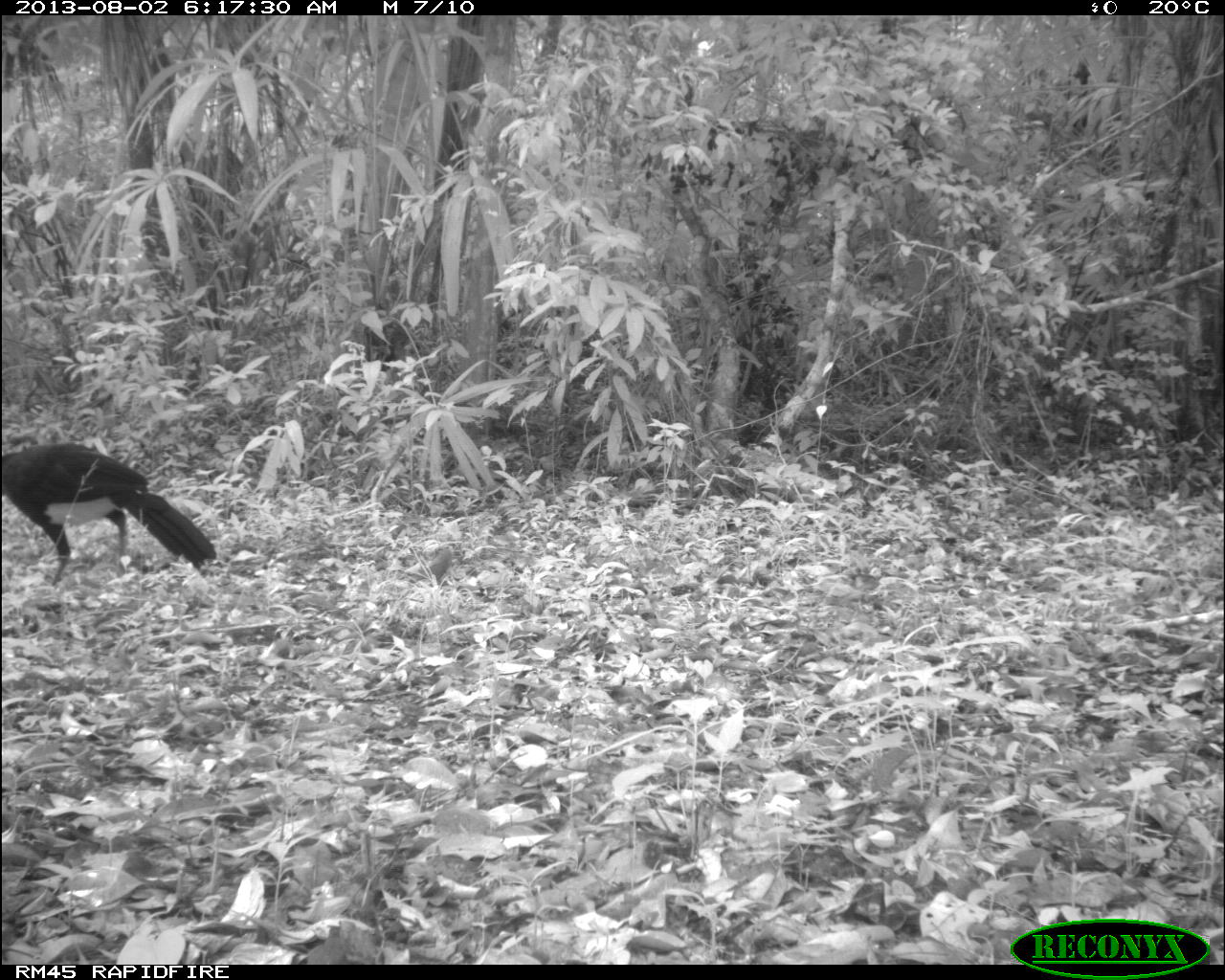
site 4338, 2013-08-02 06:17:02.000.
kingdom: Animalia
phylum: Chordata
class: Aves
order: Galliformes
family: Cracidae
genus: Crax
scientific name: Crax rubra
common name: great curassow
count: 1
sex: male